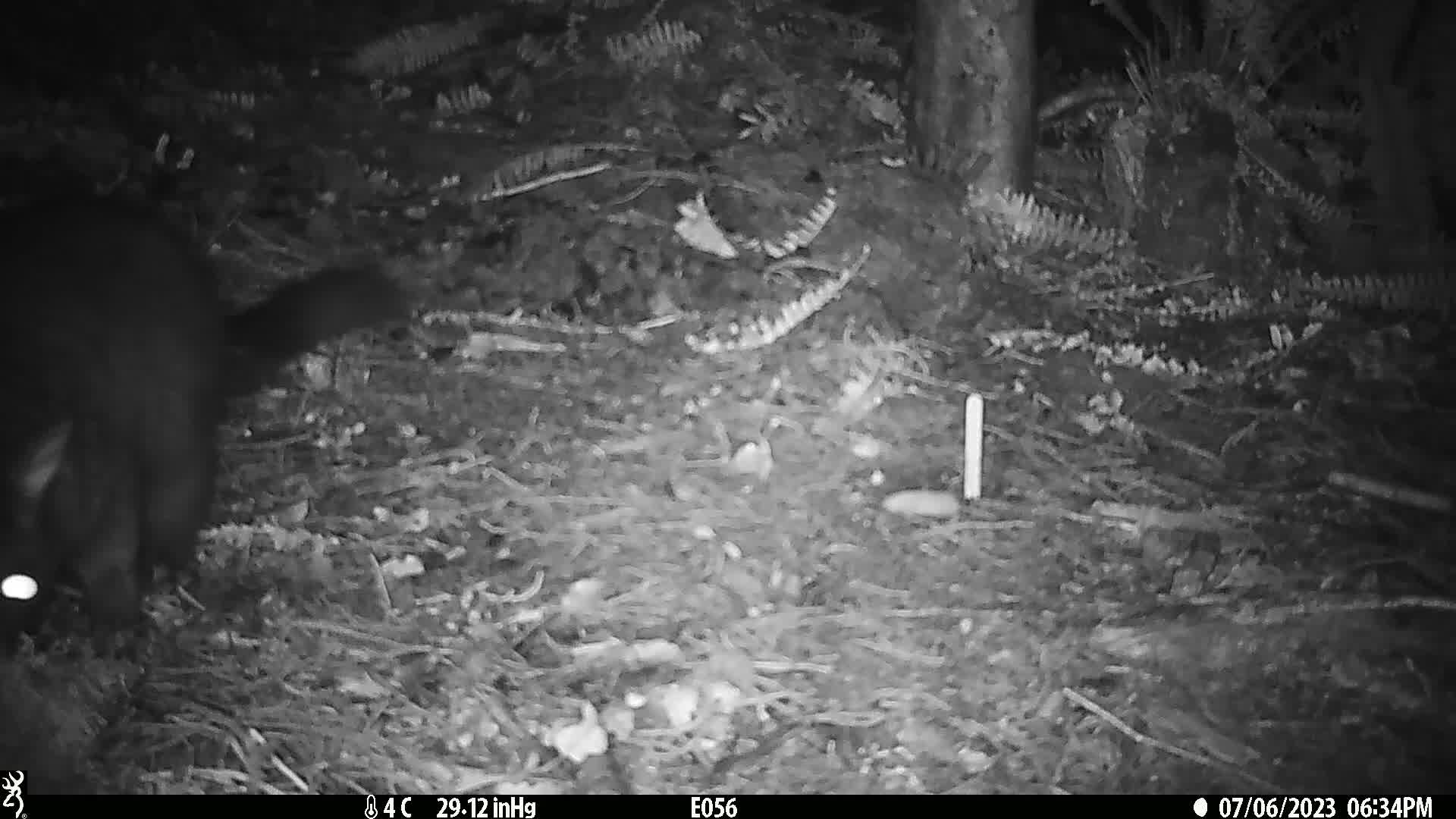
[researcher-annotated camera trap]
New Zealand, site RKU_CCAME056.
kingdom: Animalia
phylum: Chordata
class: Mammalia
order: Diprotodontia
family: Phalangeridae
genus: Trichosurus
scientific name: Trichosurus vulpecula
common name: common brushtail possum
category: possum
Possum (common brushtail possum) (Trichosurus vulpecula).